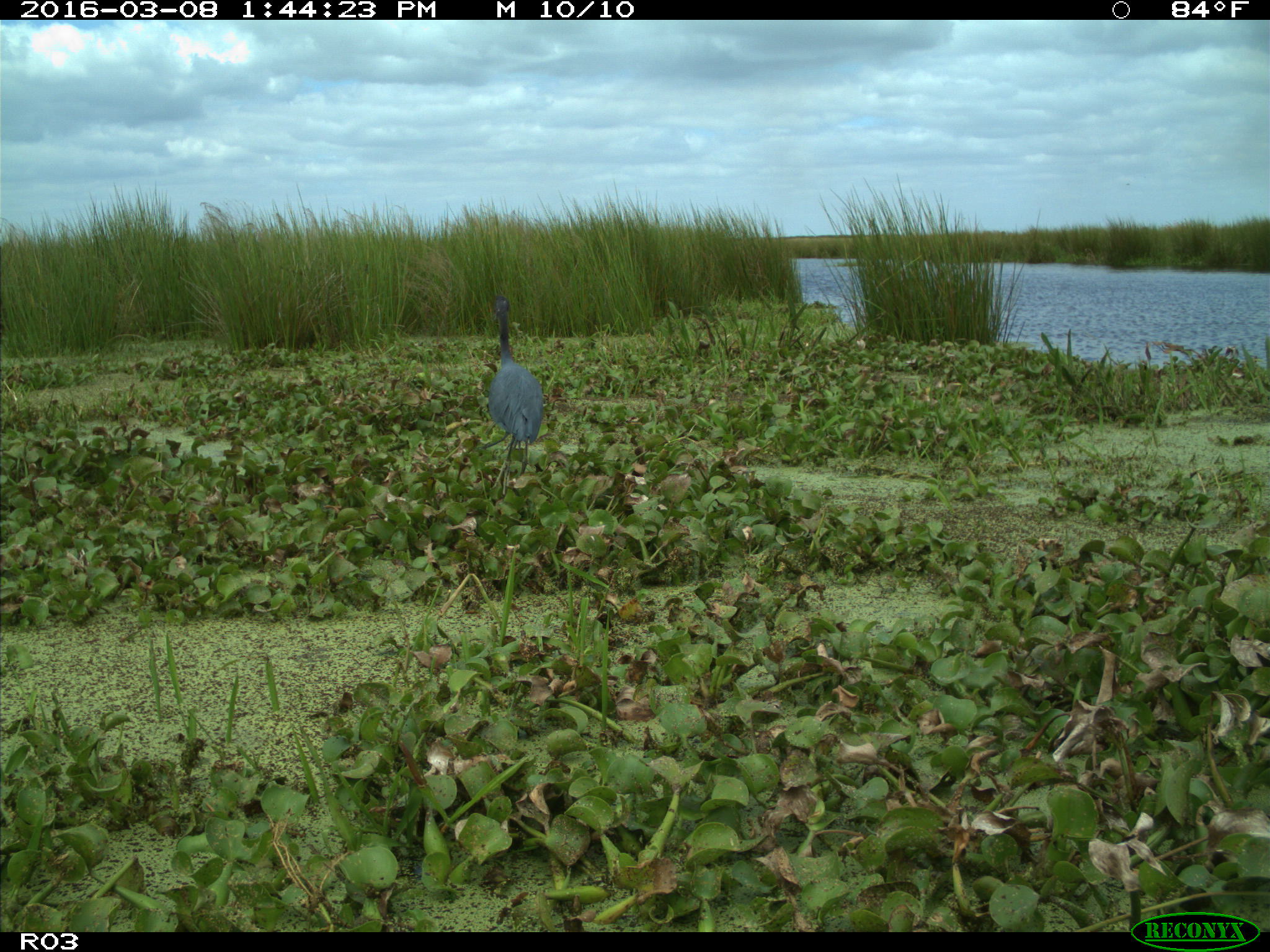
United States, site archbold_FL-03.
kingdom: Animalia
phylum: Chordata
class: Aves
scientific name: Aves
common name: birds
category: unidentified bird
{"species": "unidentified bird (birds) (Aves)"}